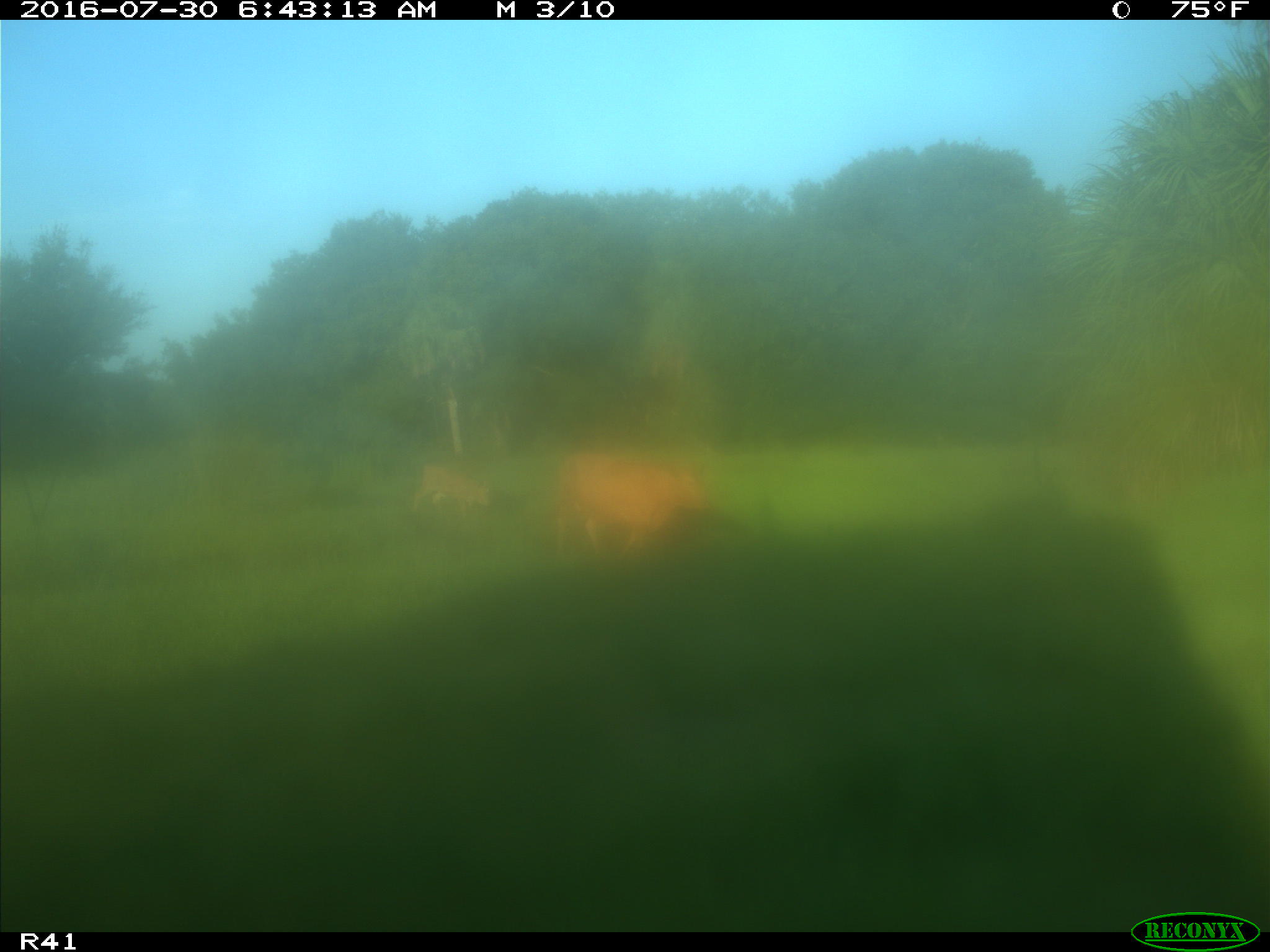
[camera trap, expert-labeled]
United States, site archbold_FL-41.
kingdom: Animalia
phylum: Chordata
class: Mammalia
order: Artiodactyla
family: Bovidae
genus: Bos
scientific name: Bos taurus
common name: domestic cow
Bos taurus (domestic cow).